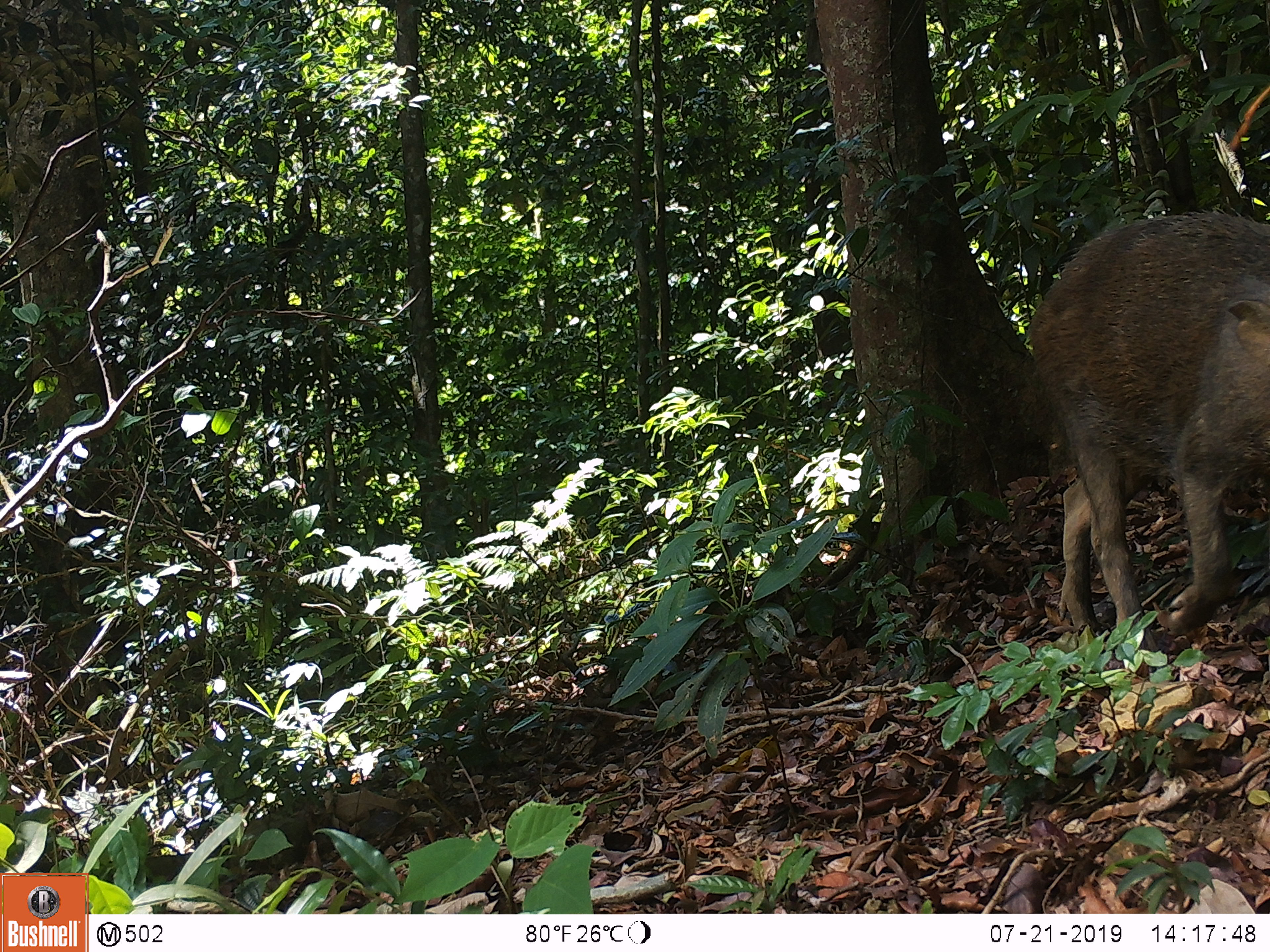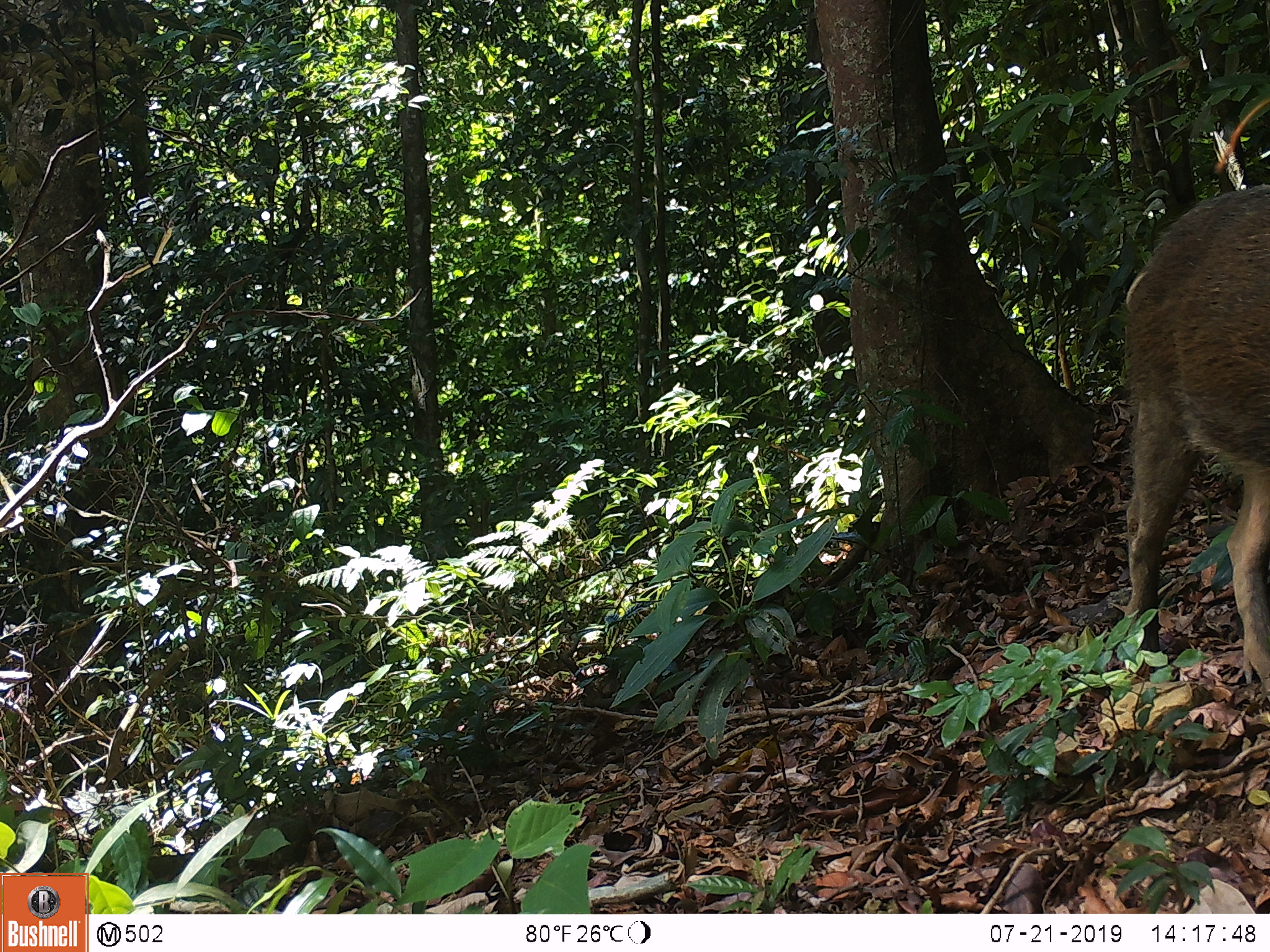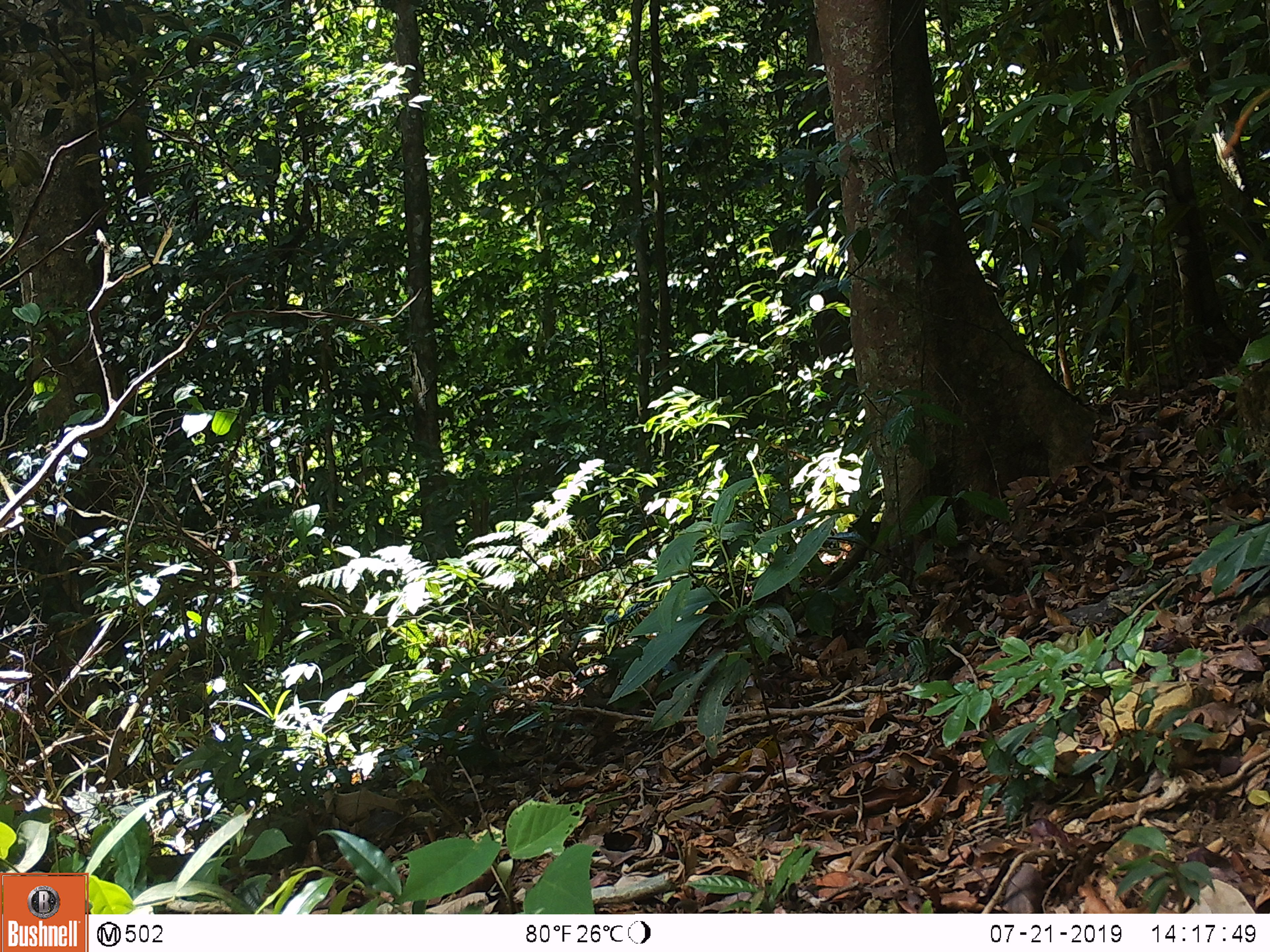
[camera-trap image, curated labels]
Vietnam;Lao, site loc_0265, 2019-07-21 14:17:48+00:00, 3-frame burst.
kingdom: Animalia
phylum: Chordata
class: Mammalia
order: Artiodactyla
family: Suidae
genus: Sus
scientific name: Sus scrofa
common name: eurasian wild pig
Eurasian wild pig (Sus scrofa). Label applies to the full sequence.